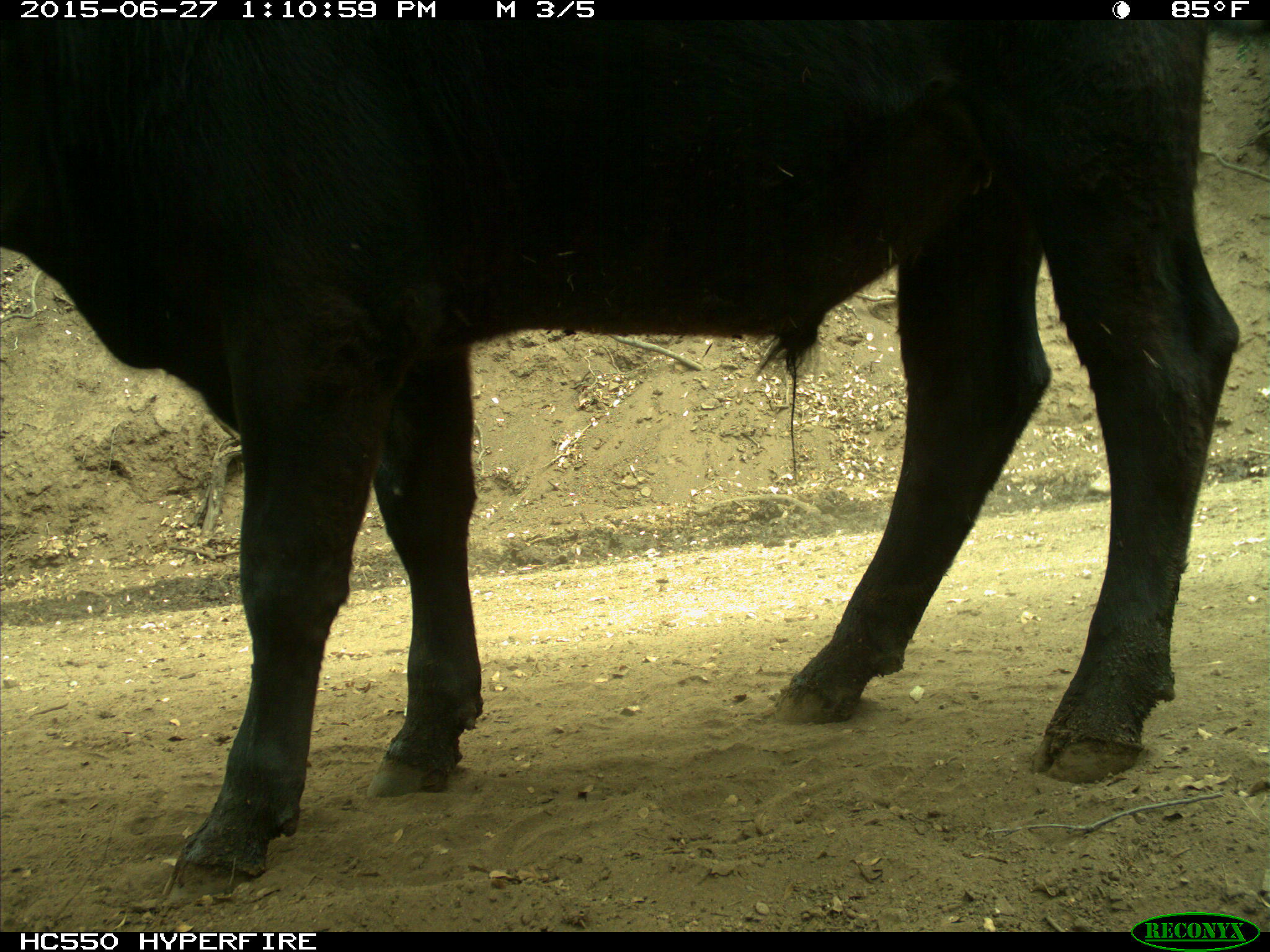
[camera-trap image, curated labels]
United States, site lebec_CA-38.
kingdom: Animalia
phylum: Chordata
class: Mammalia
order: Artiodactyla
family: Bovidae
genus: Bos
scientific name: Bos taurus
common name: domestic cow